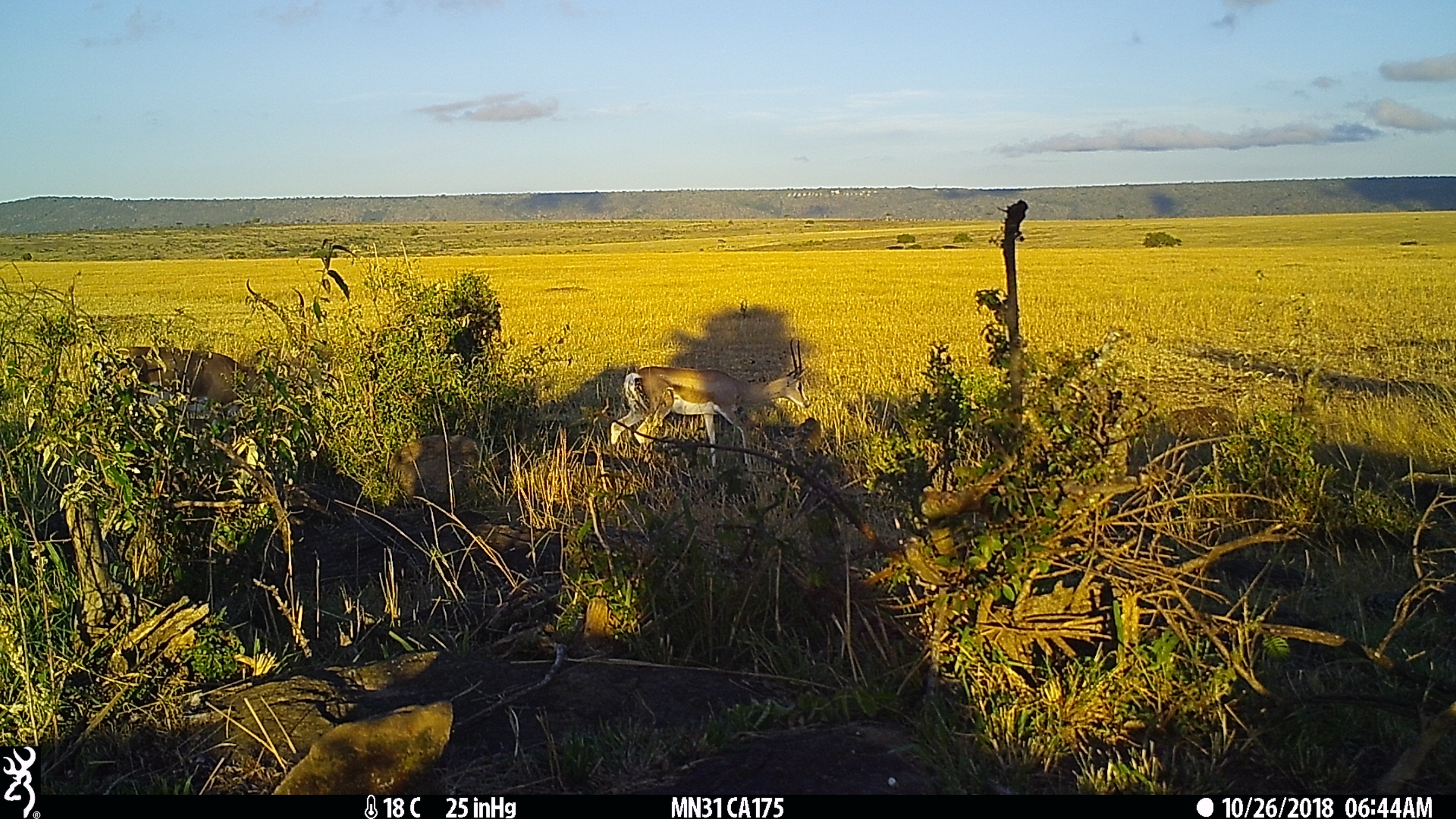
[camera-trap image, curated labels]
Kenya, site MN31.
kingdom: Animalia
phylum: Chordata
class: Mammalia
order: Artiodactyla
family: Bovidae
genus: Nanger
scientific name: Nanger granti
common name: grant's gazelle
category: gazelle grants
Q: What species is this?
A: Gazelle grants (grant's gazelle) (Nanger granti).